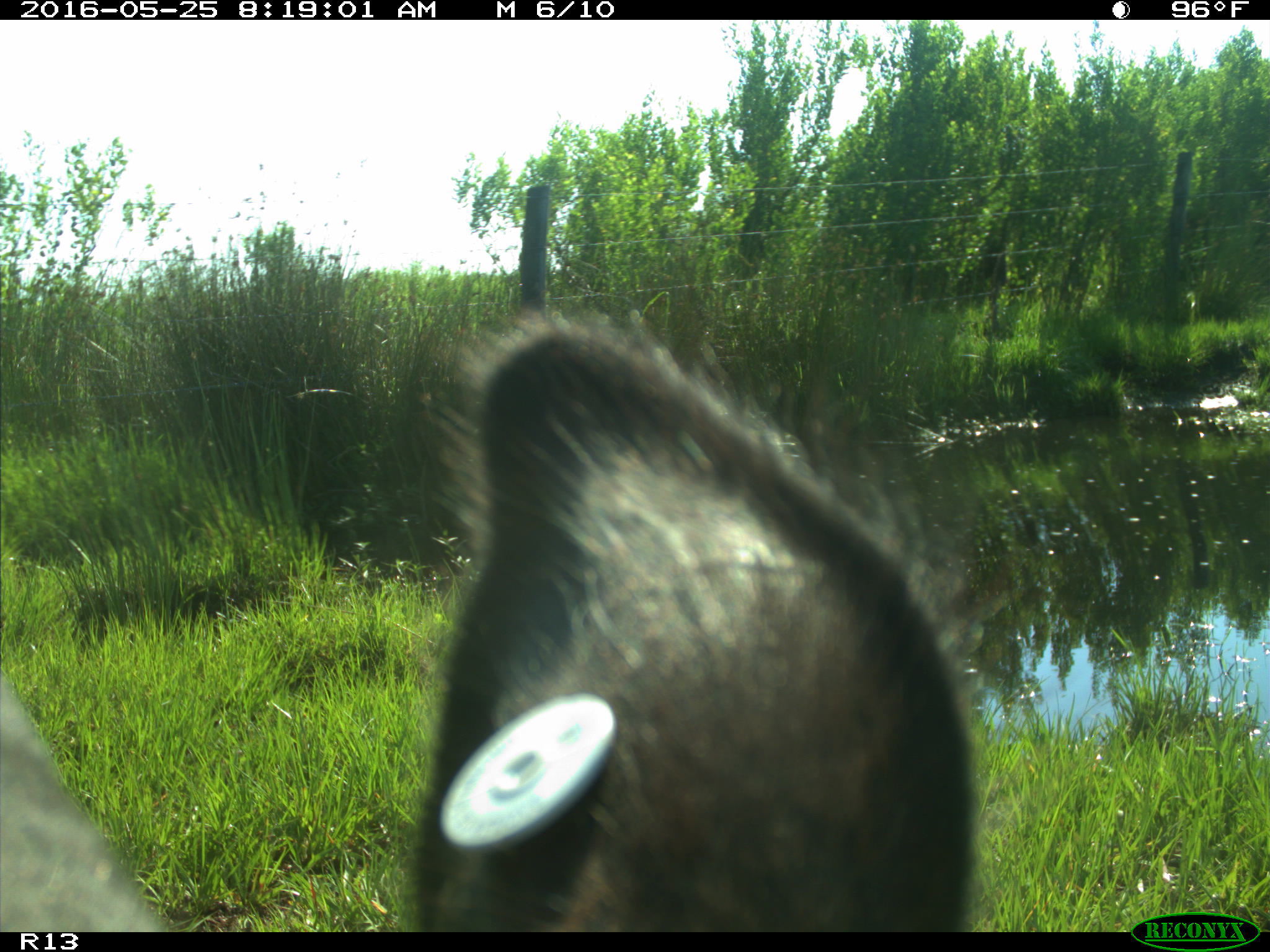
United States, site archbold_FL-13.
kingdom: Animalia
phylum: Chordata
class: Mammalia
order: Artiodactyla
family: Bovidae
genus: Bos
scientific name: Bos taurus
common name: domestic cow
Bos taurus (domestic cow).